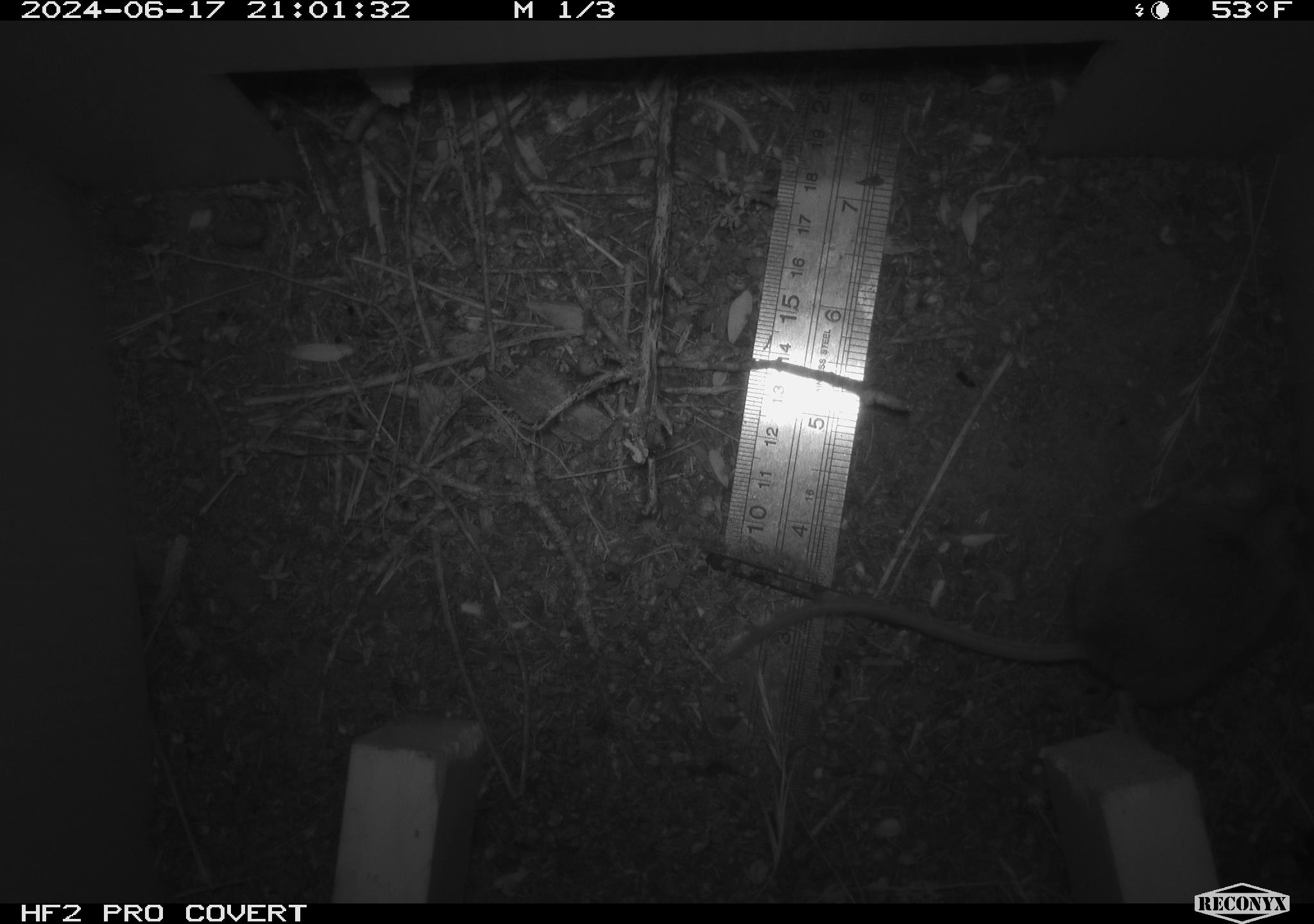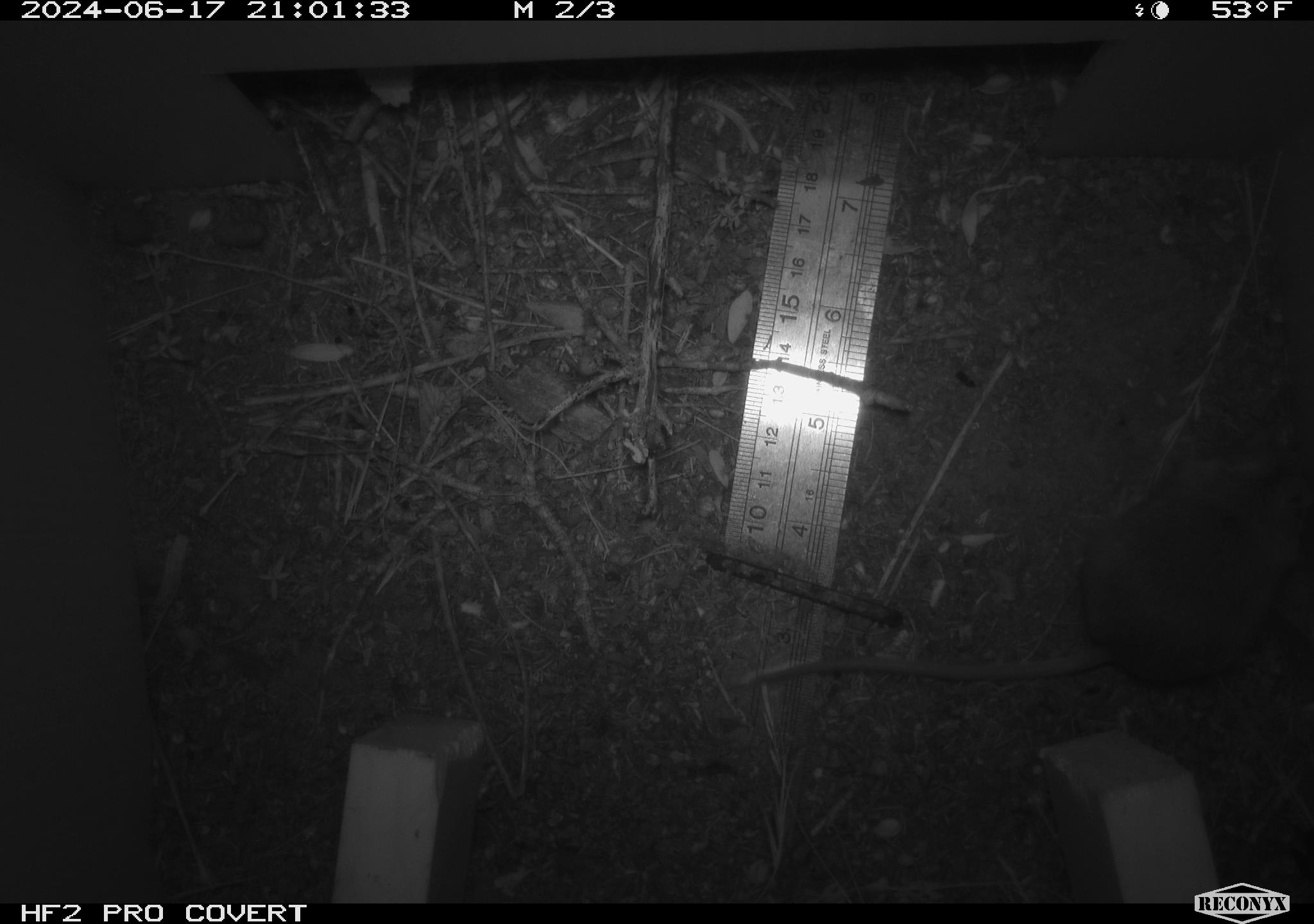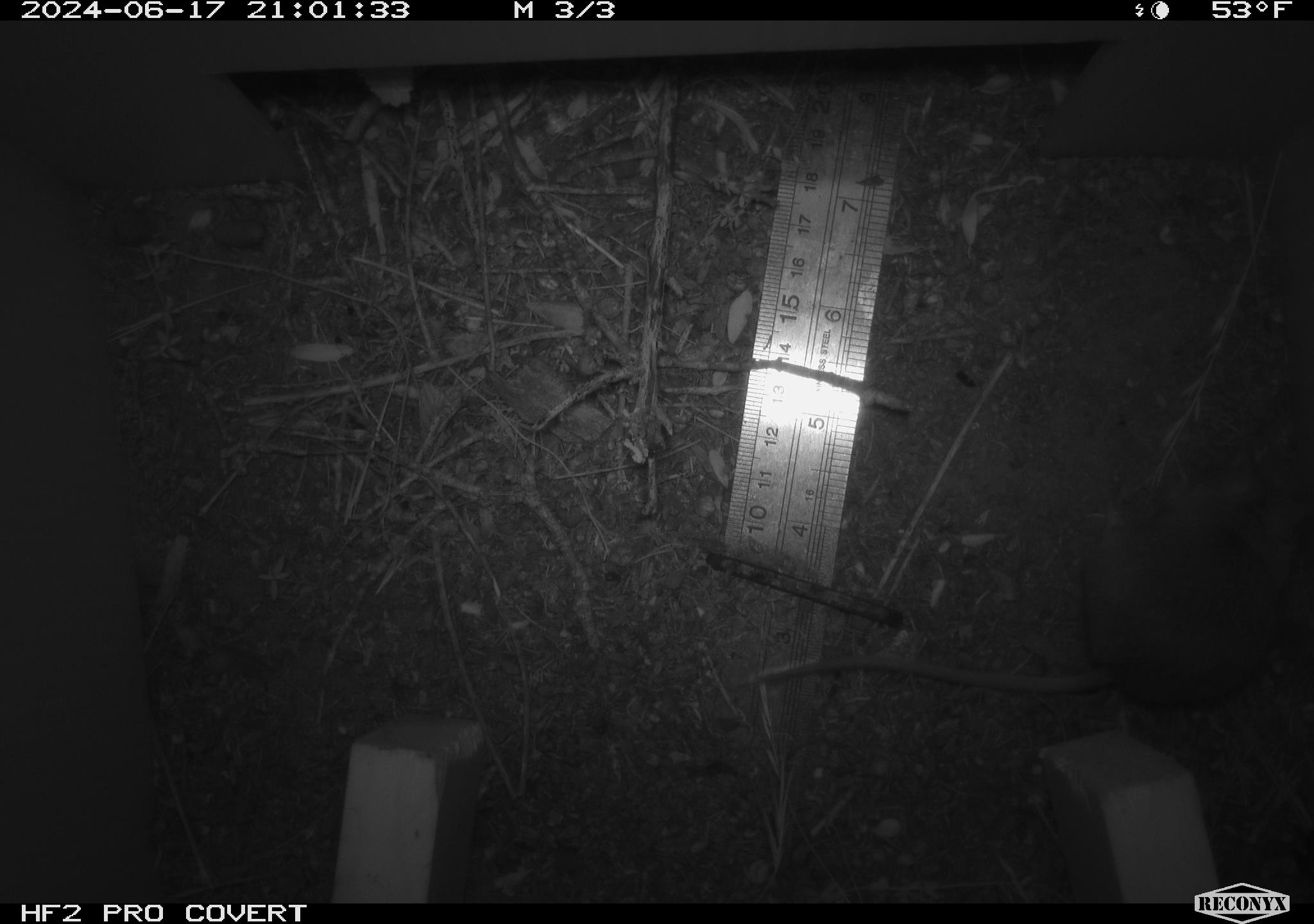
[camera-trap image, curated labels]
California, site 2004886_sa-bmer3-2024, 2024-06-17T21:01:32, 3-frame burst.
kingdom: Animalia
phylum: Chordata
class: Mammalia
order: Rodentia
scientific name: Rodentia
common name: mouse species